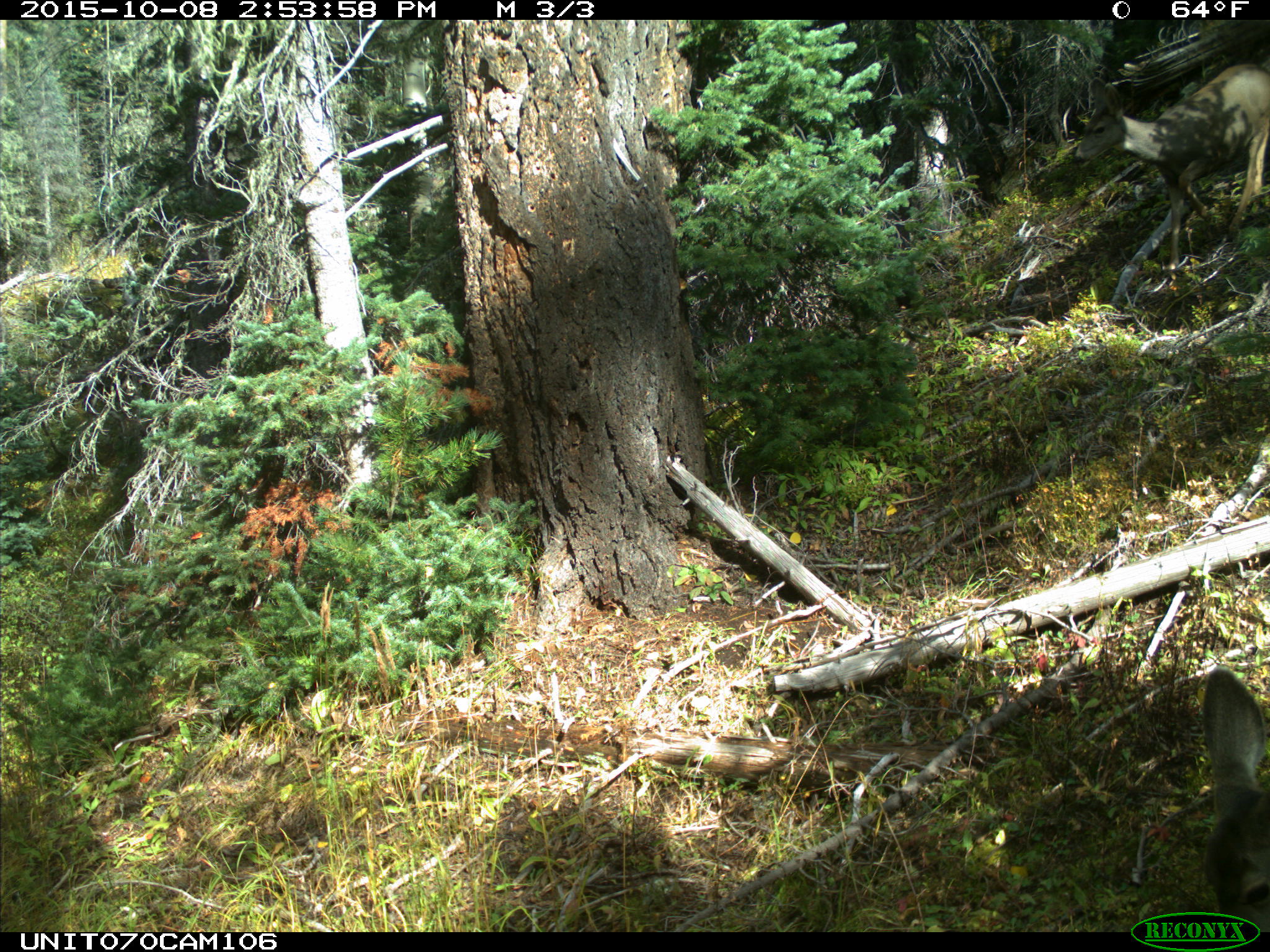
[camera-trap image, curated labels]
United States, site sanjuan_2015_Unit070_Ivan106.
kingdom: Animalia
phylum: Chordata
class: Mammalia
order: Artiodactyla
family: Cervidae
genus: Odocoileus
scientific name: Odocoileus hemionus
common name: mule deer